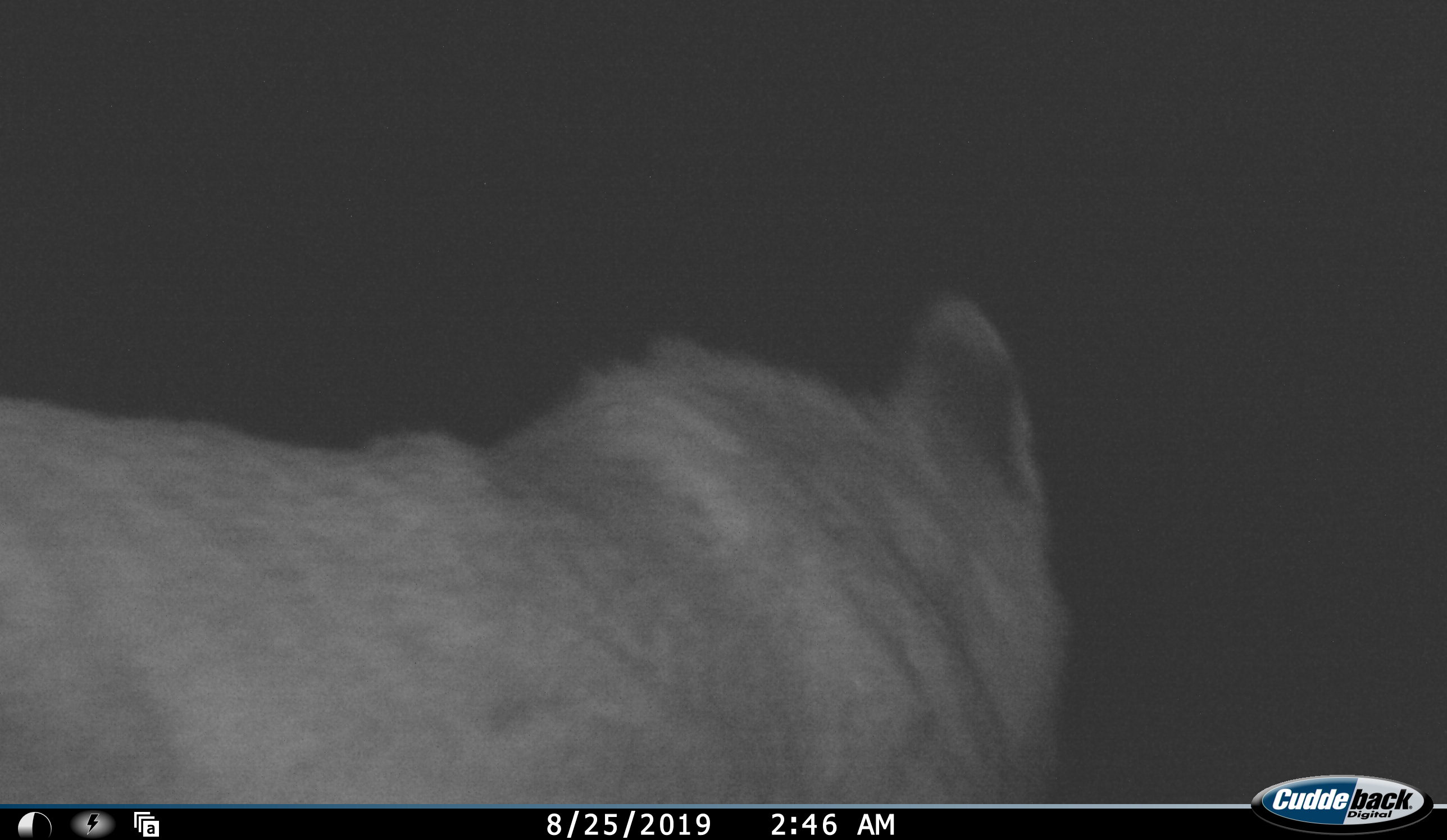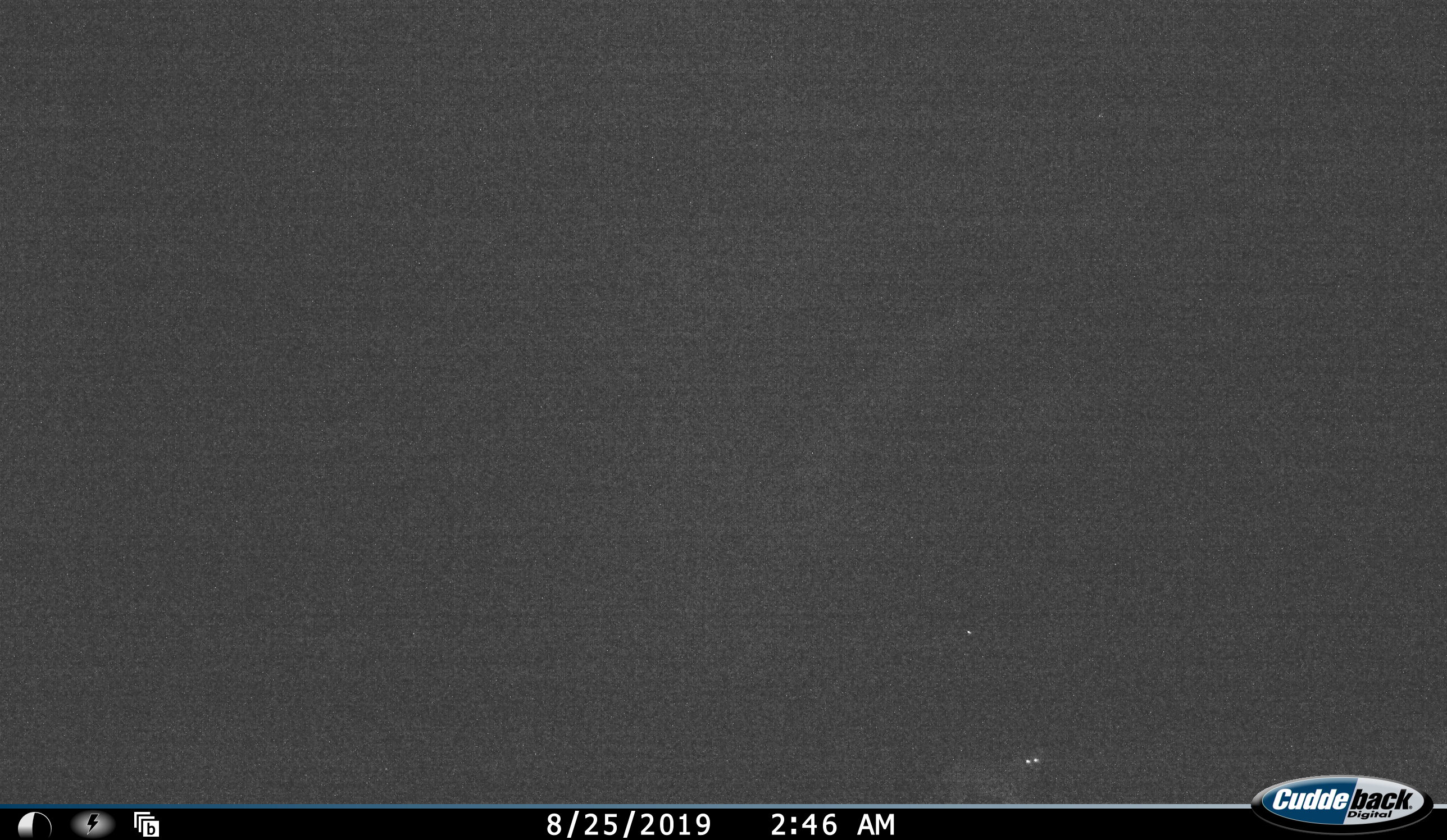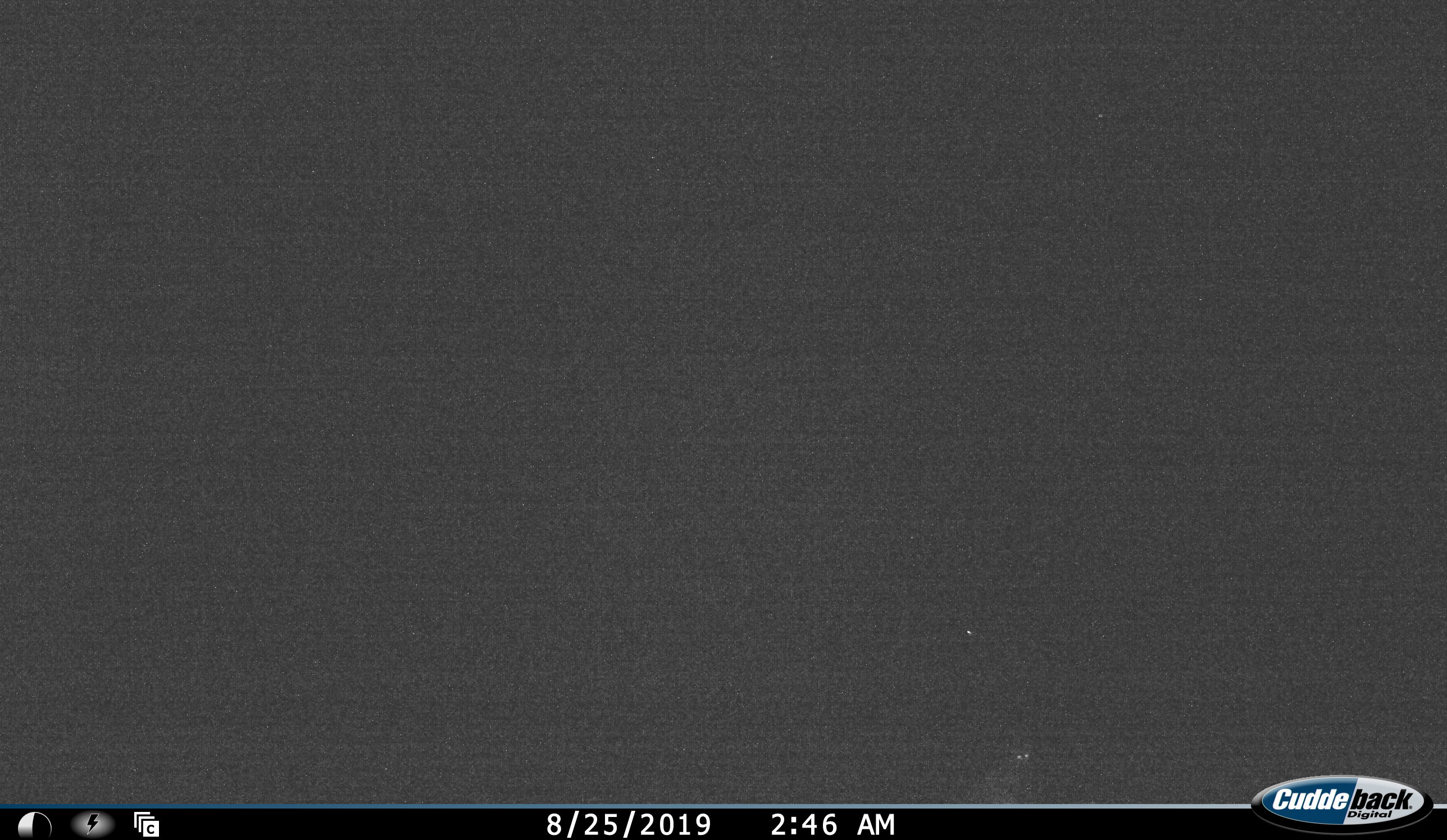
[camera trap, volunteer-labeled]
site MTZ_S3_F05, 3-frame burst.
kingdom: Animalia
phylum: Chordata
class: Mammalia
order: Carnivora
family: Felidae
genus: Panthera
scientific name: Panthera leo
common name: lion female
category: lionfemale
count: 1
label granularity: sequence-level